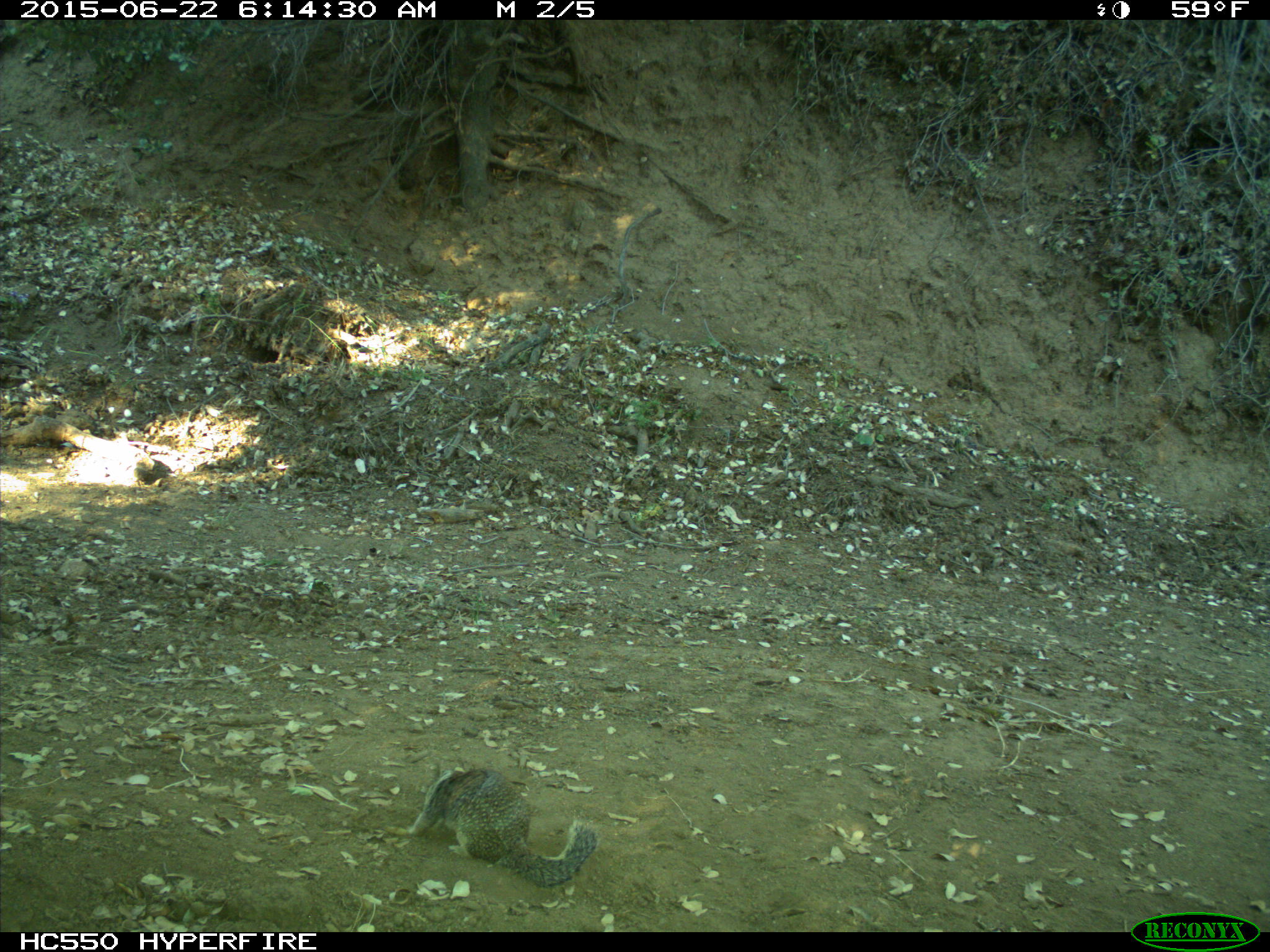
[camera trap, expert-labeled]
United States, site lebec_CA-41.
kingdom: Animalia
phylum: Chordata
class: Mammalia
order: Rodentia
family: Sciuridae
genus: Otospermophilus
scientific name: Otospermophilus beecheyi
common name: california ground squirrel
Otospermophilus beecheyi (california ground squirrel).